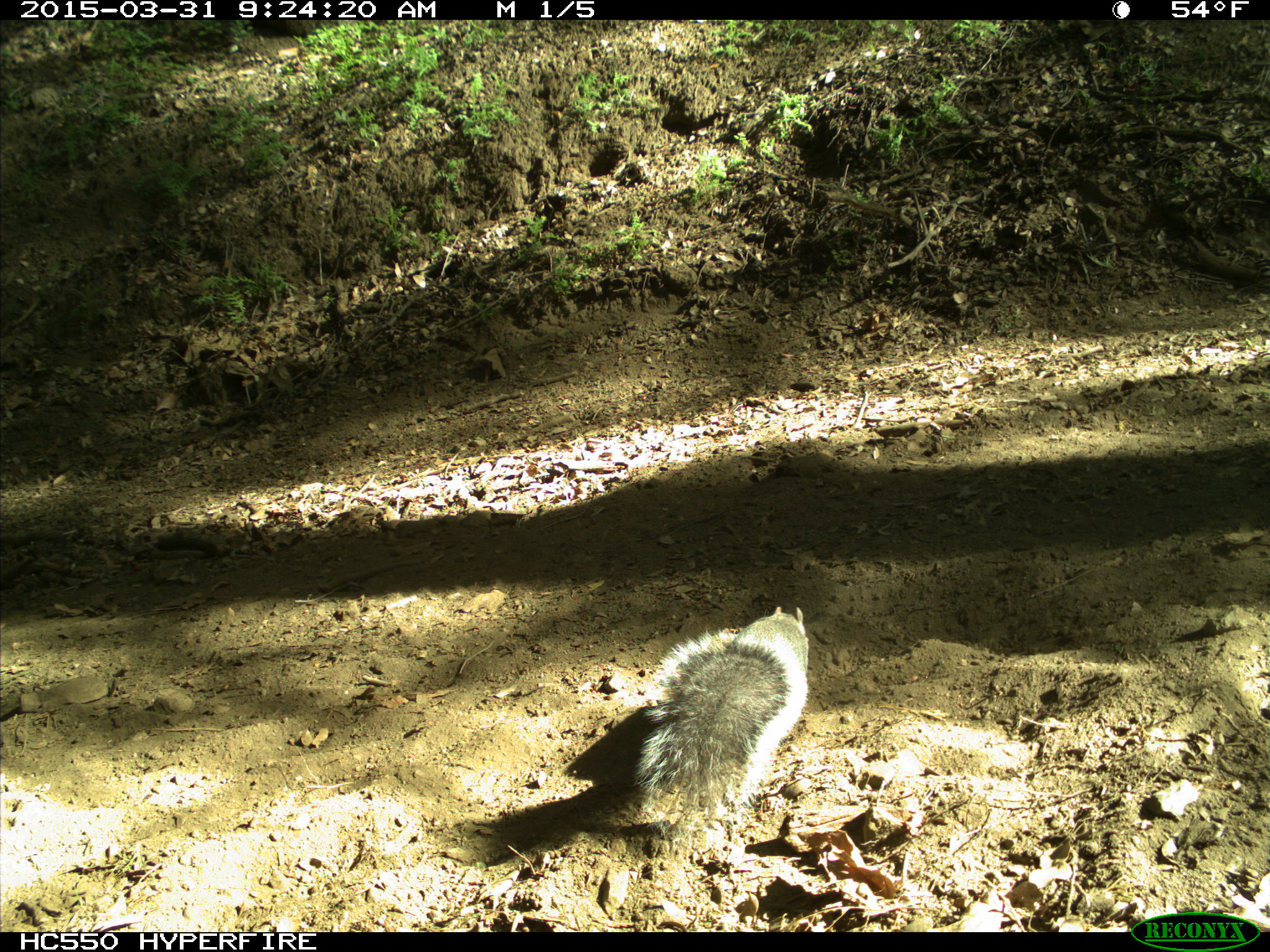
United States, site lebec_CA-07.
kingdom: Animalia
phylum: Chordata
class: Mammalia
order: Rodentia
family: Sciuridae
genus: Sciurus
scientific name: Sciurus carolinensis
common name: eastern gray squirrel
Sciurus carolinensis (eastern gray squirrel).